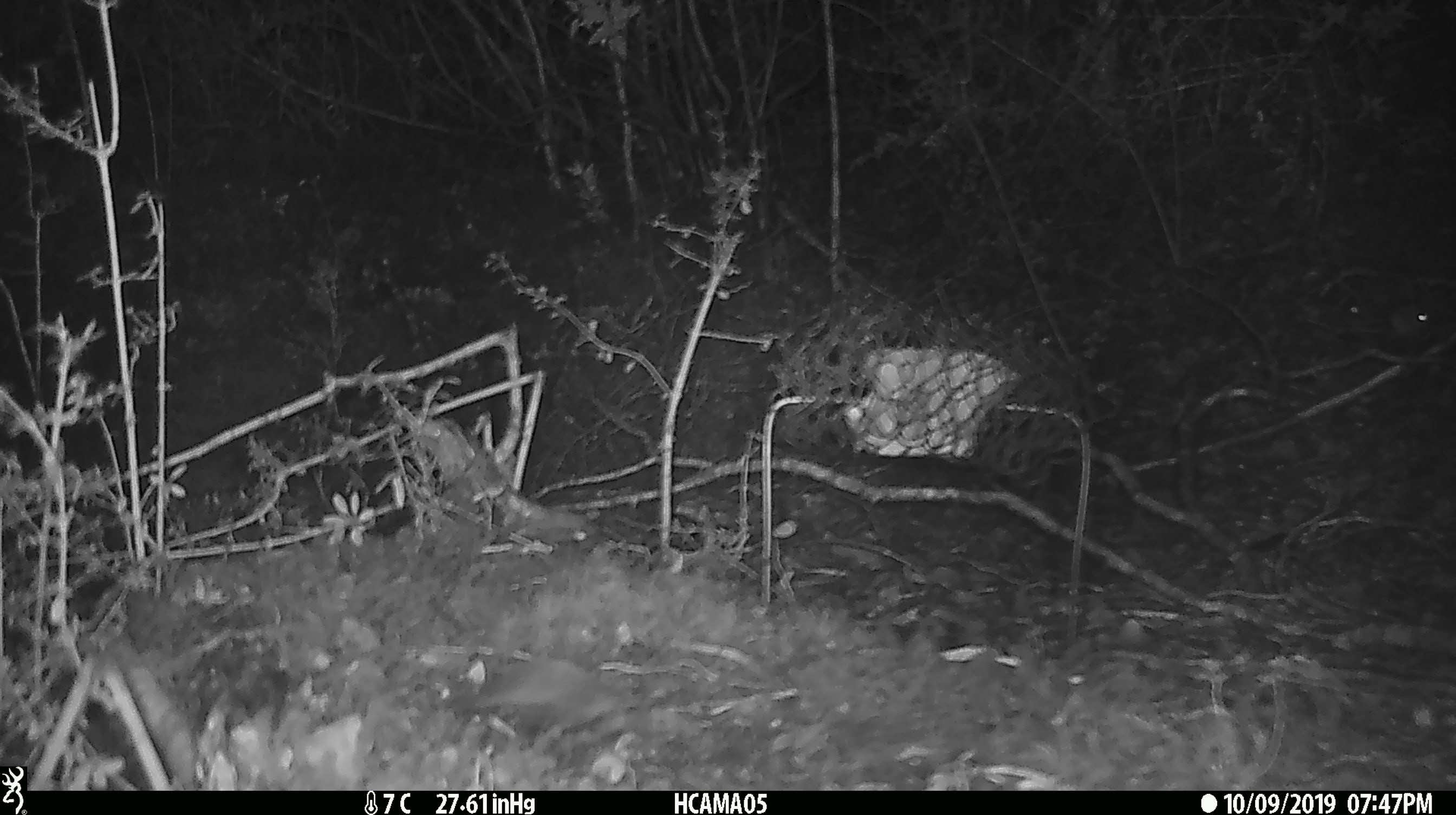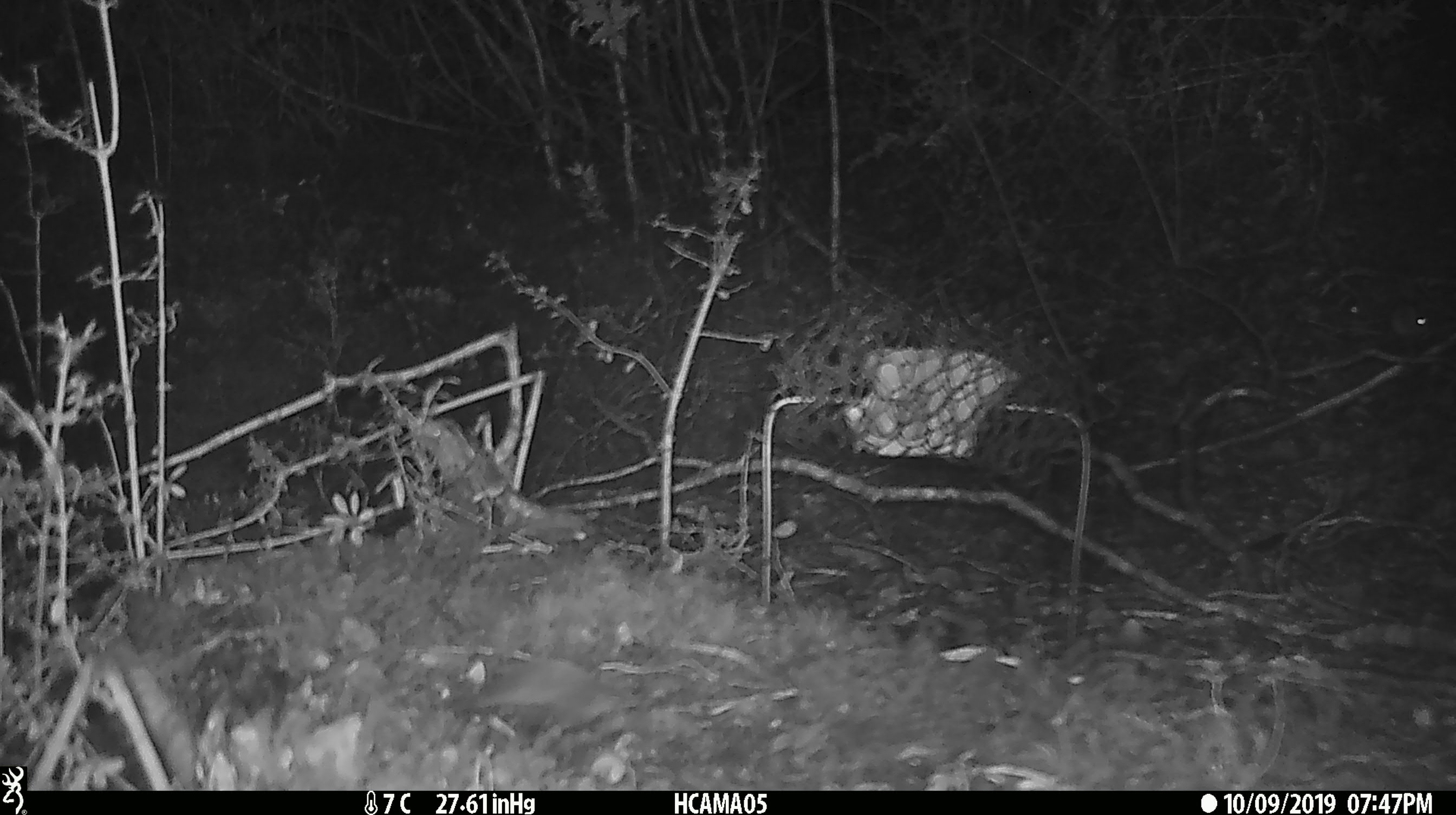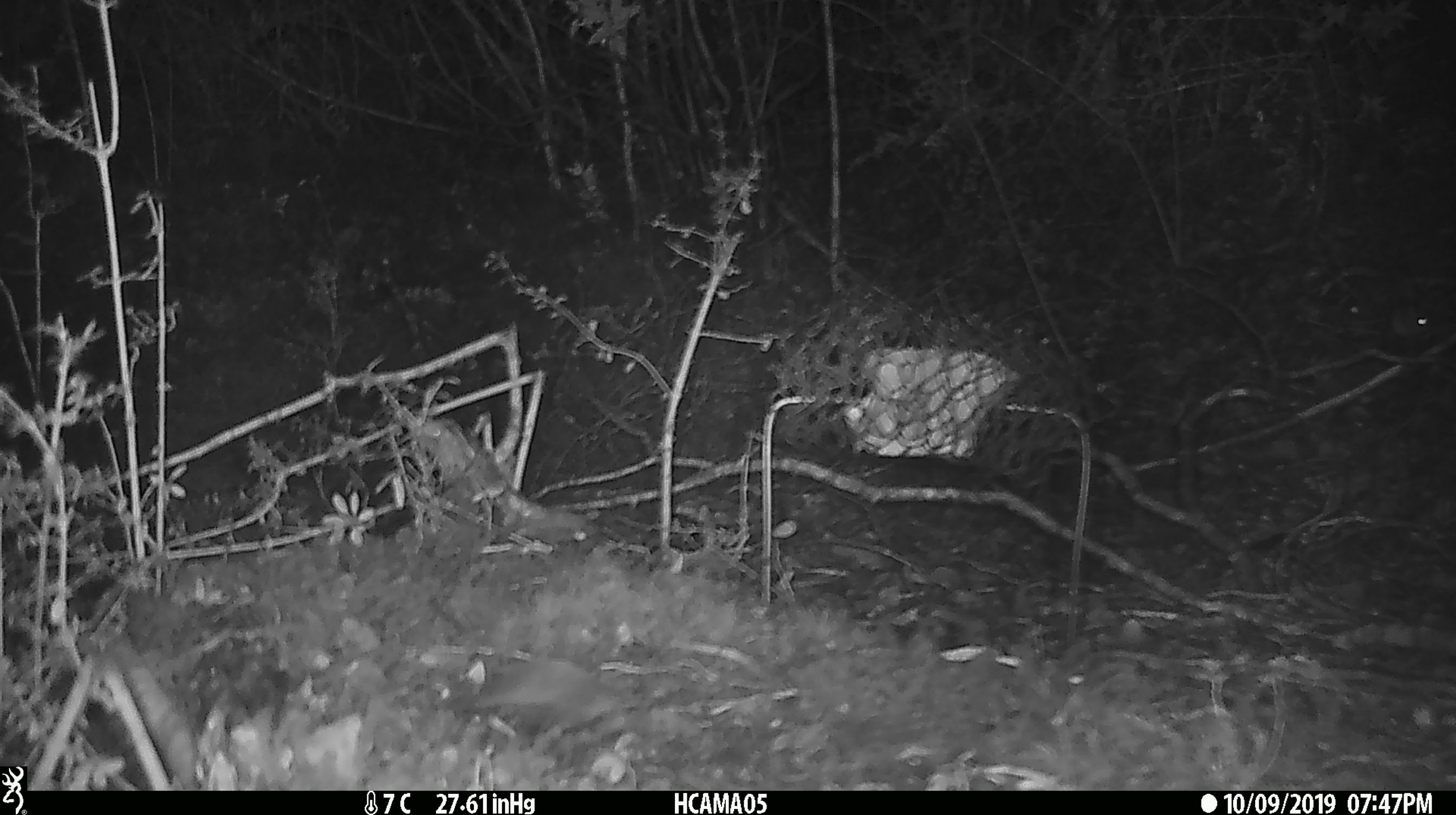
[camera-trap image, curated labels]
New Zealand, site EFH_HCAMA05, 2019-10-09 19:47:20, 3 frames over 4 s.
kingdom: Animalia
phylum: Chordata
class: Mammalia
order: Rodentia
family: Muridae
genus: Mus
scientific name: Mus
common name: mouse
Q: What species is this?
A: Mouse (Mus).